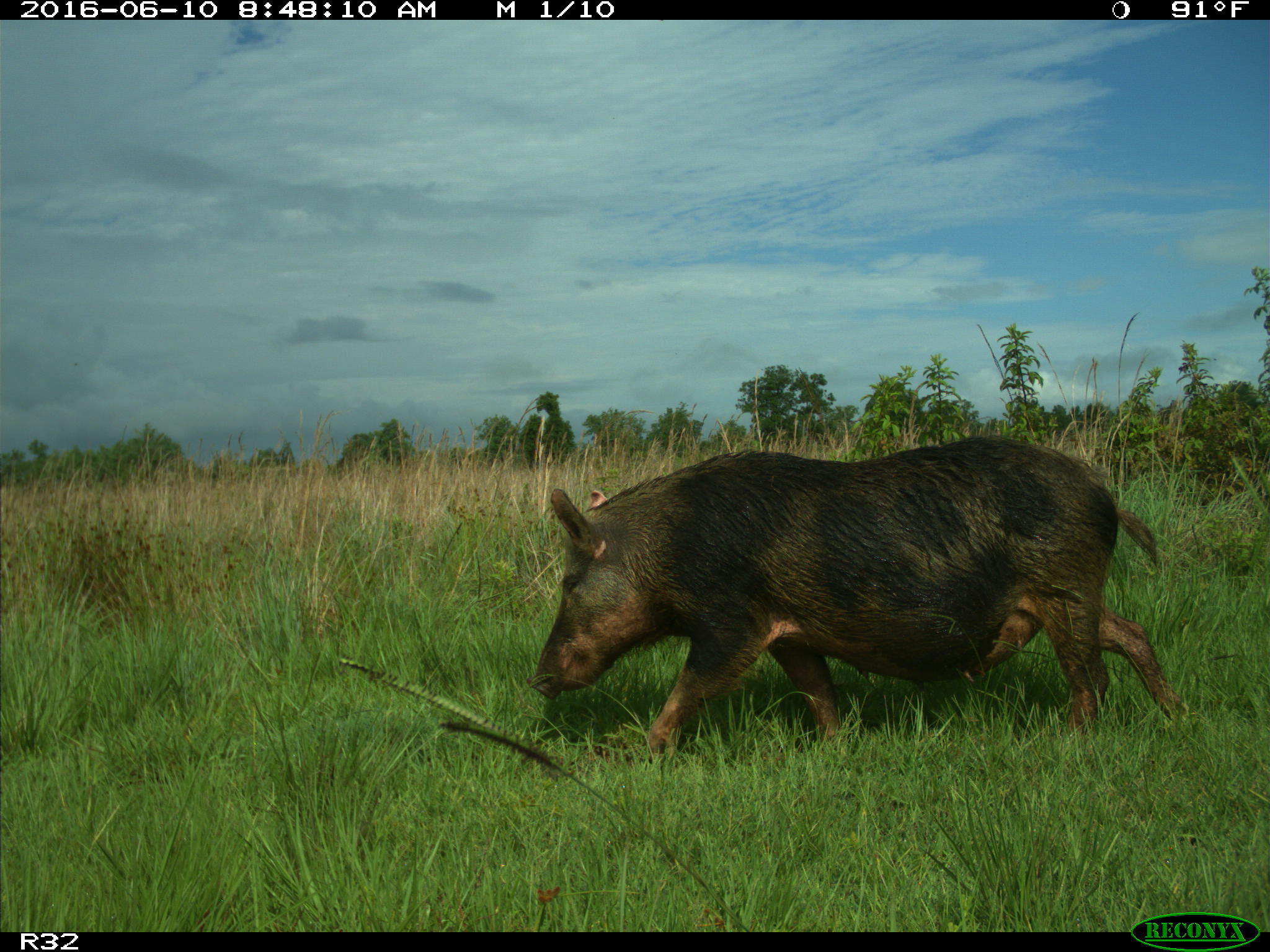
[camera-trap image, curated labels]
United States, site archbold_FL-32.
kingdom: Animalia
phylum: Chordata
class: Mammalia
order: Artiodactyla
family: Suidae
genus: Sus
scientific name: Sus scrofa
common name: wild boar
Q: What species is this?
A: Sus scrofa (wild boar).